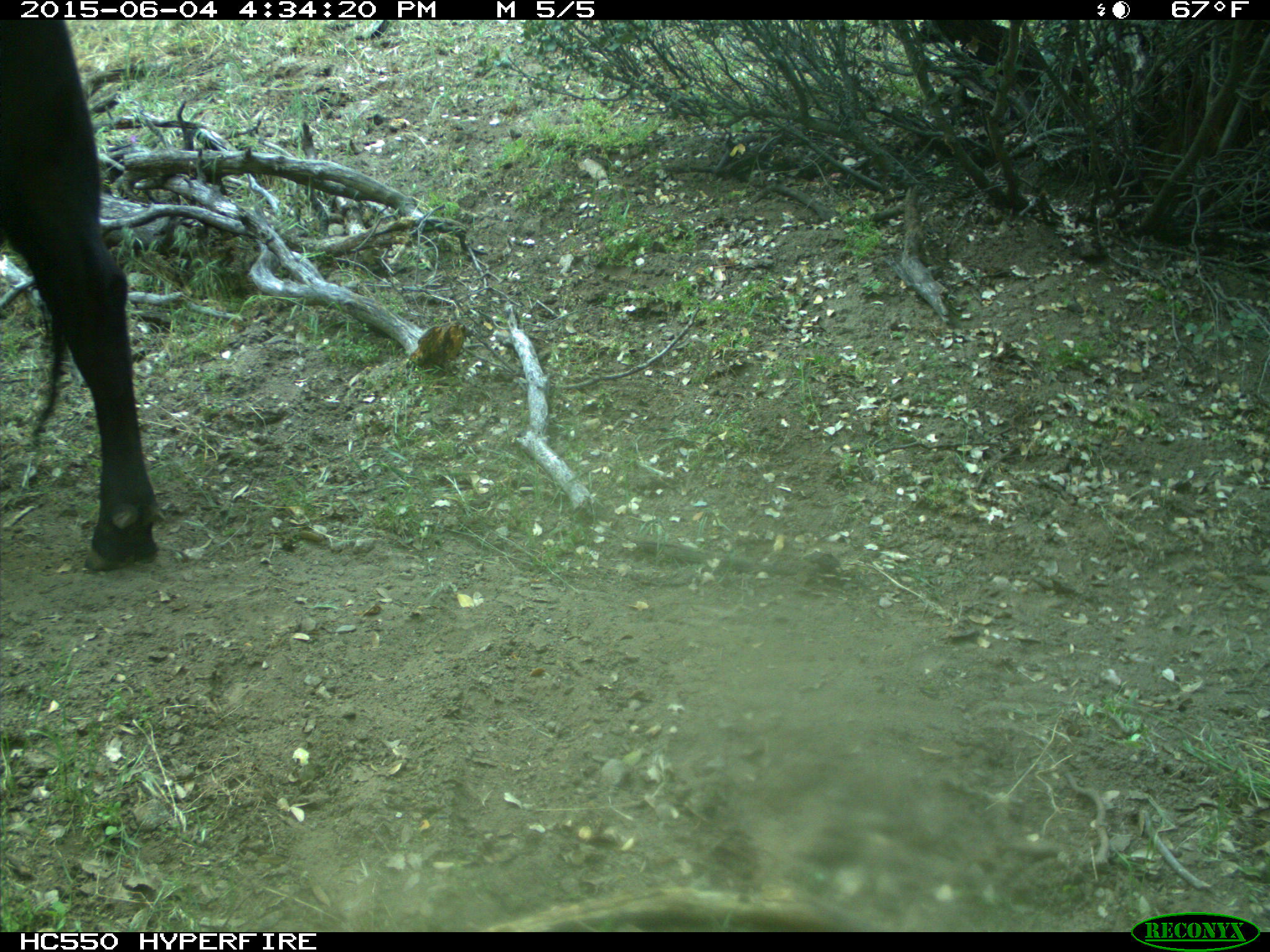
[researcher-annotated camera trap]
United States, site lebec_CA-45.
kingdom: Animalia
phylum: Chordata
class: Mammalia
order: Artiodactyla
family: Bovidae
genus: Bos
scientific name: Bos taurus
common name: domestic cow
Bos taurus (domestic cow).